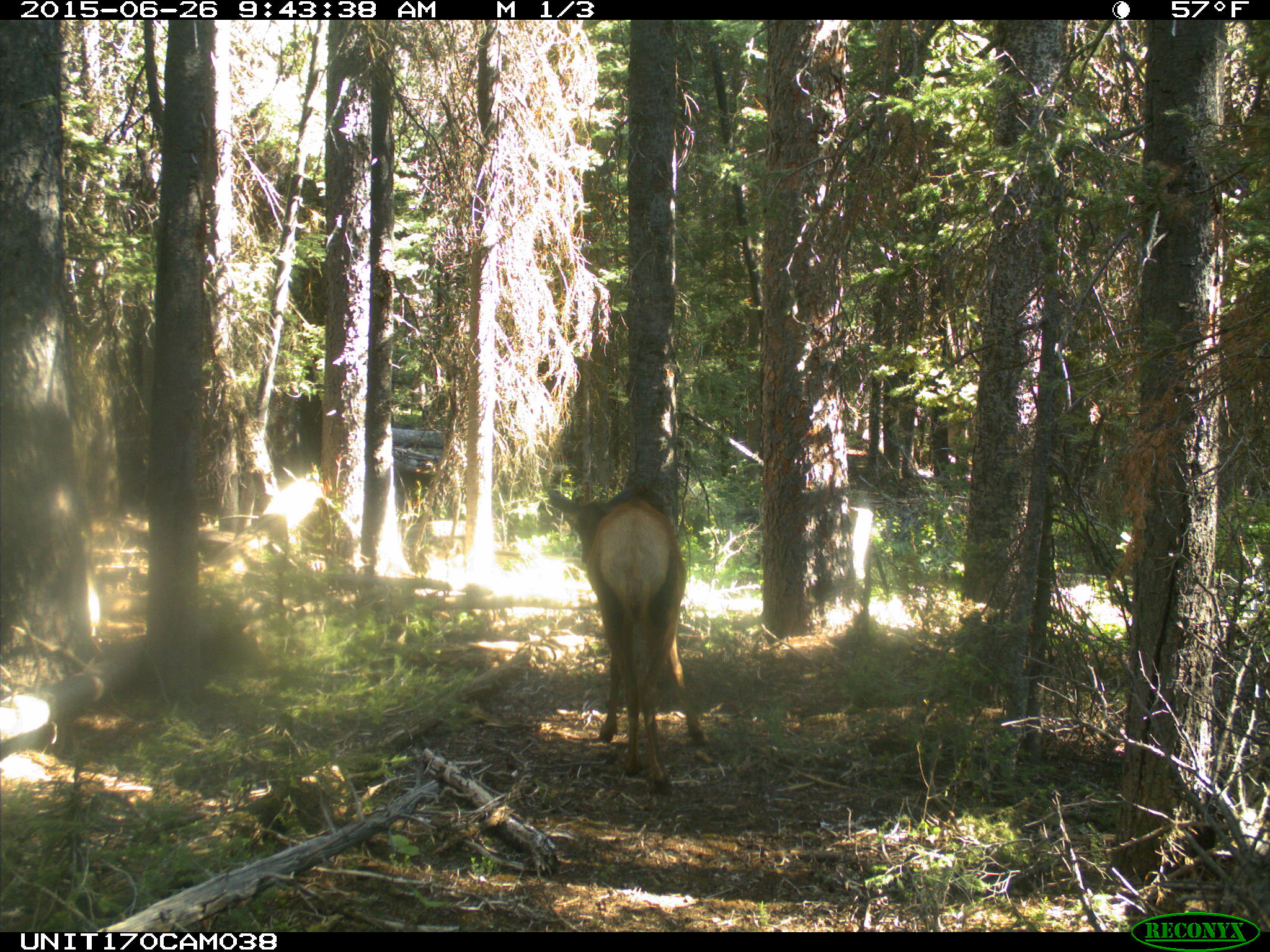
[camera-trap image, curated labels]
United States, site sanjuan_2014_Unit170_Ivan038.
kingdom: Animalia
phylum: Chordata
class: Mammalia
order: Artiodactyla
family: Cervidae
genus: Cervus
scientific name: Cervus elaphus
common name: red deer